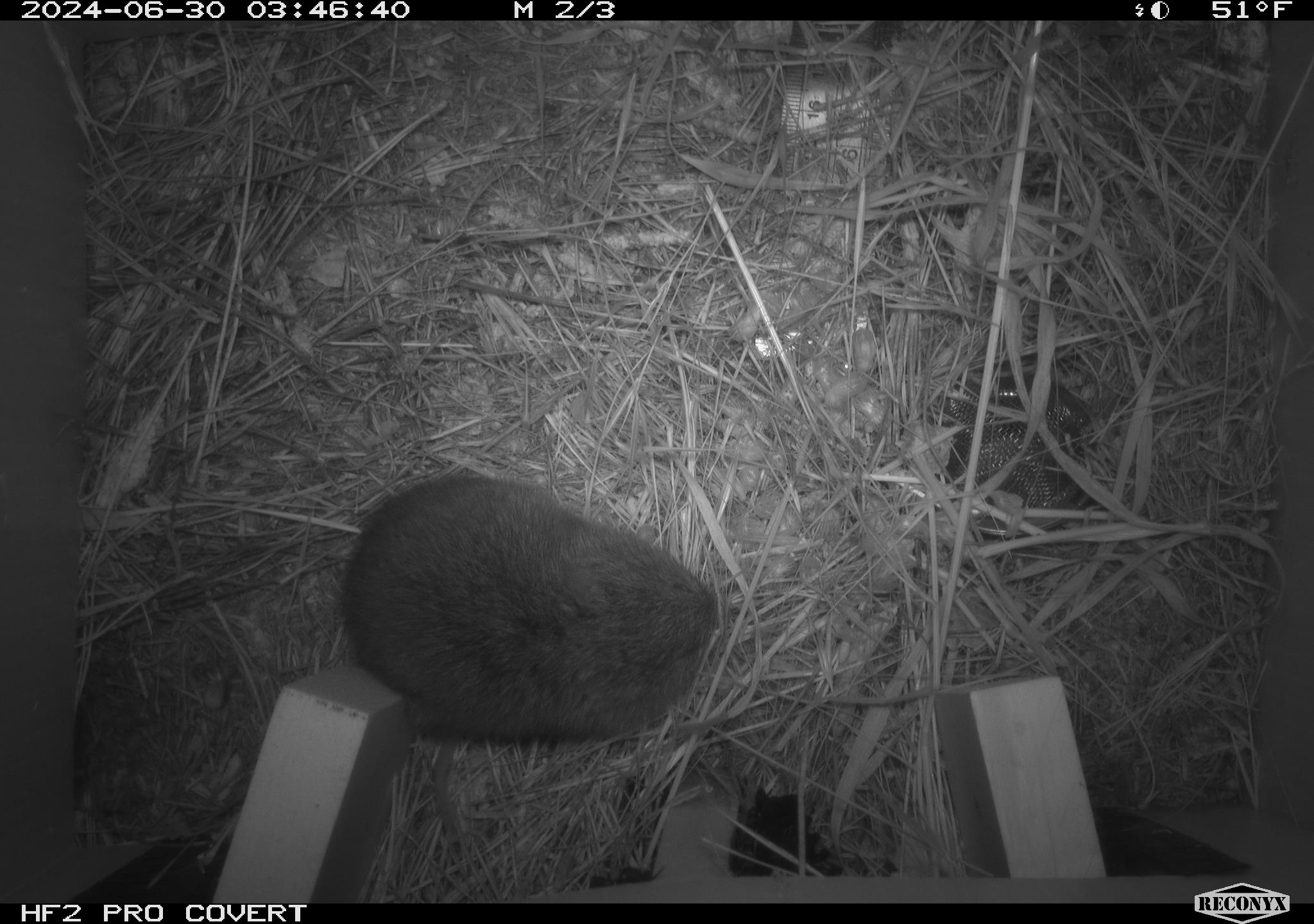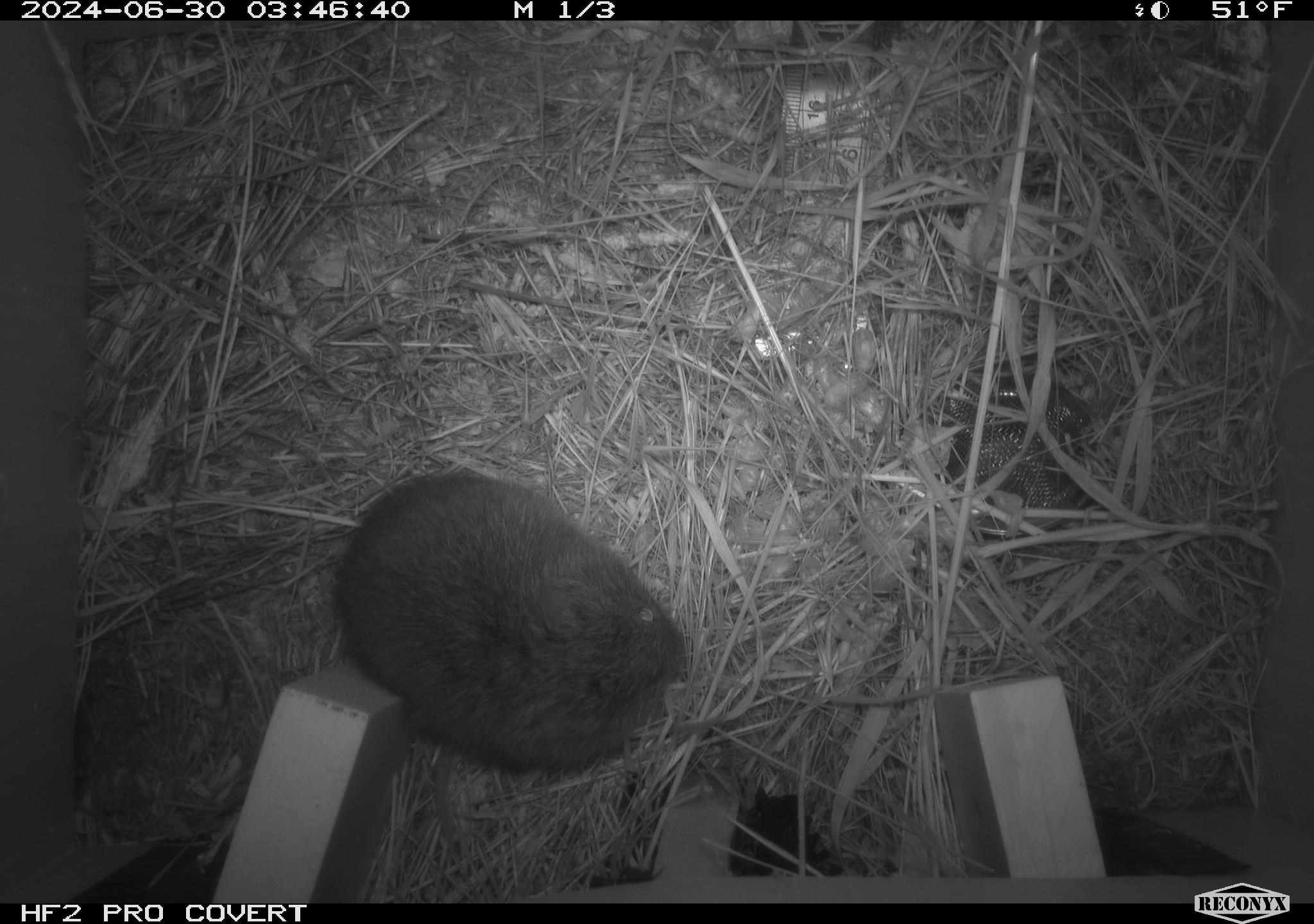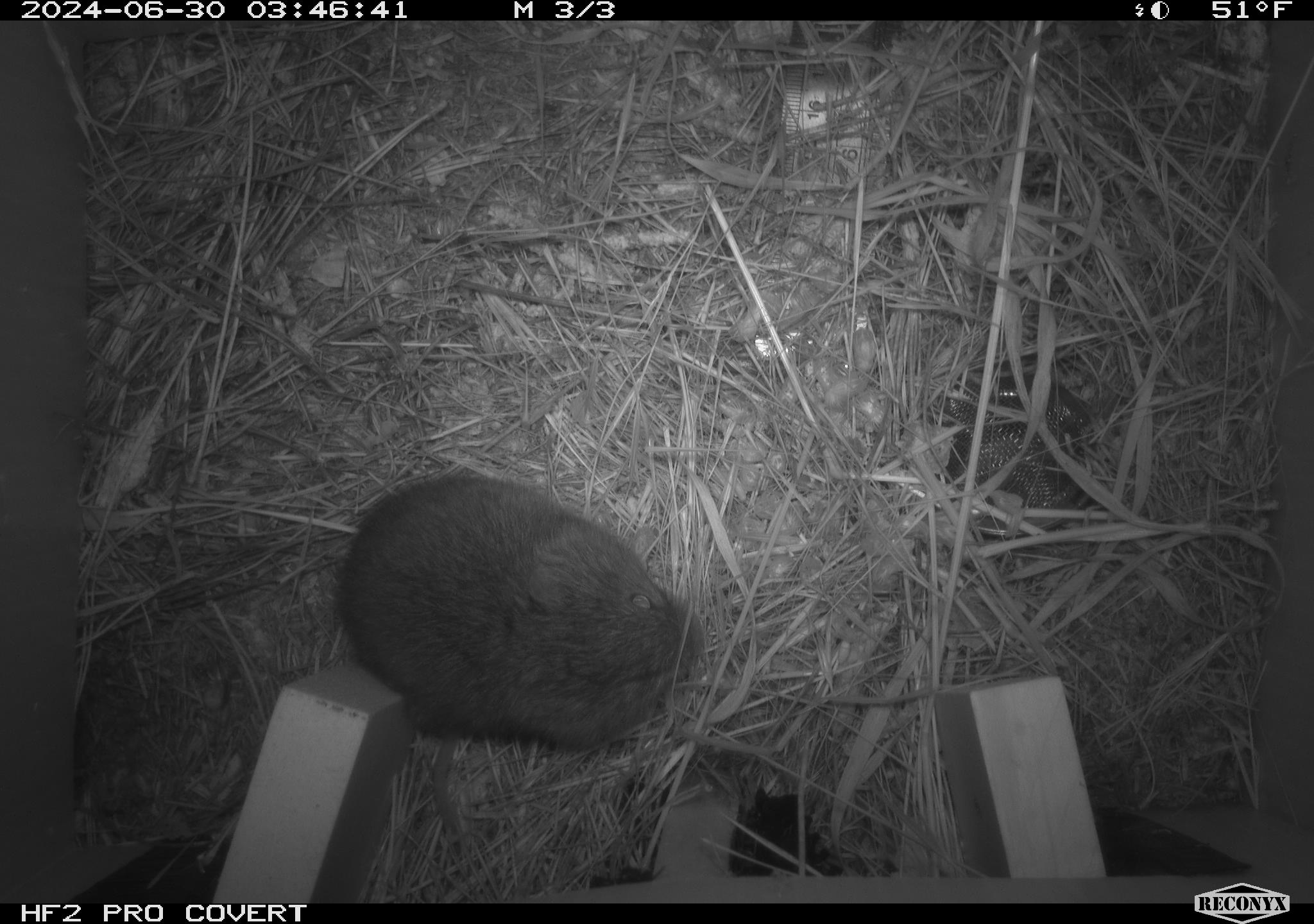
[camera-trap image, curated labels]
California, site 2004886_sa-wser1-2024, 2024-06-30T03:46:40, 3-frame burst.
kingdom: Animalia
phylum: Chordata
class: Mammalia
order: Rodentia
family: Cricetidae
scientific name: Arvicolinae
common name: voles, lemmings, and muskrats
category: arvicolinae subfamily